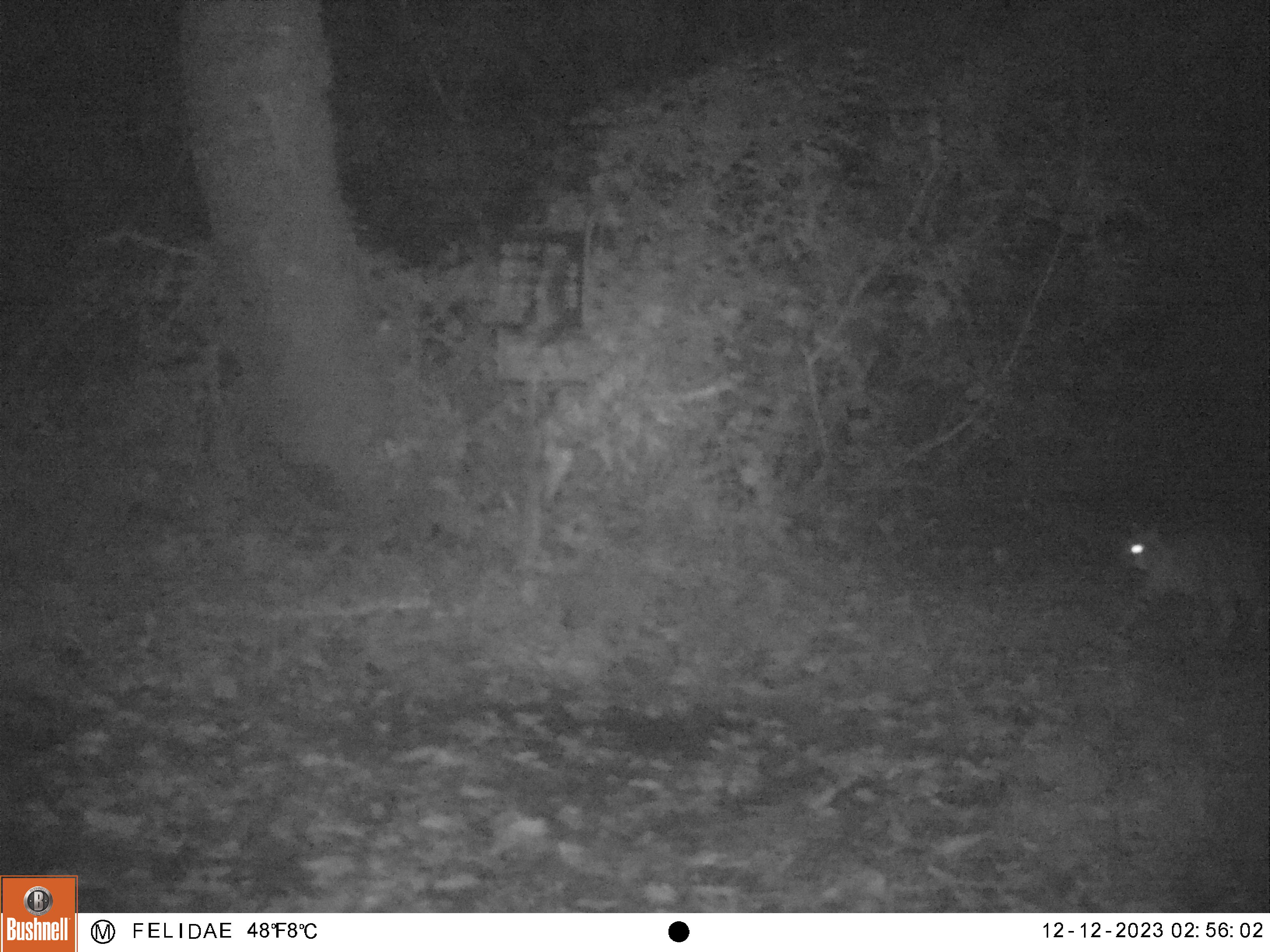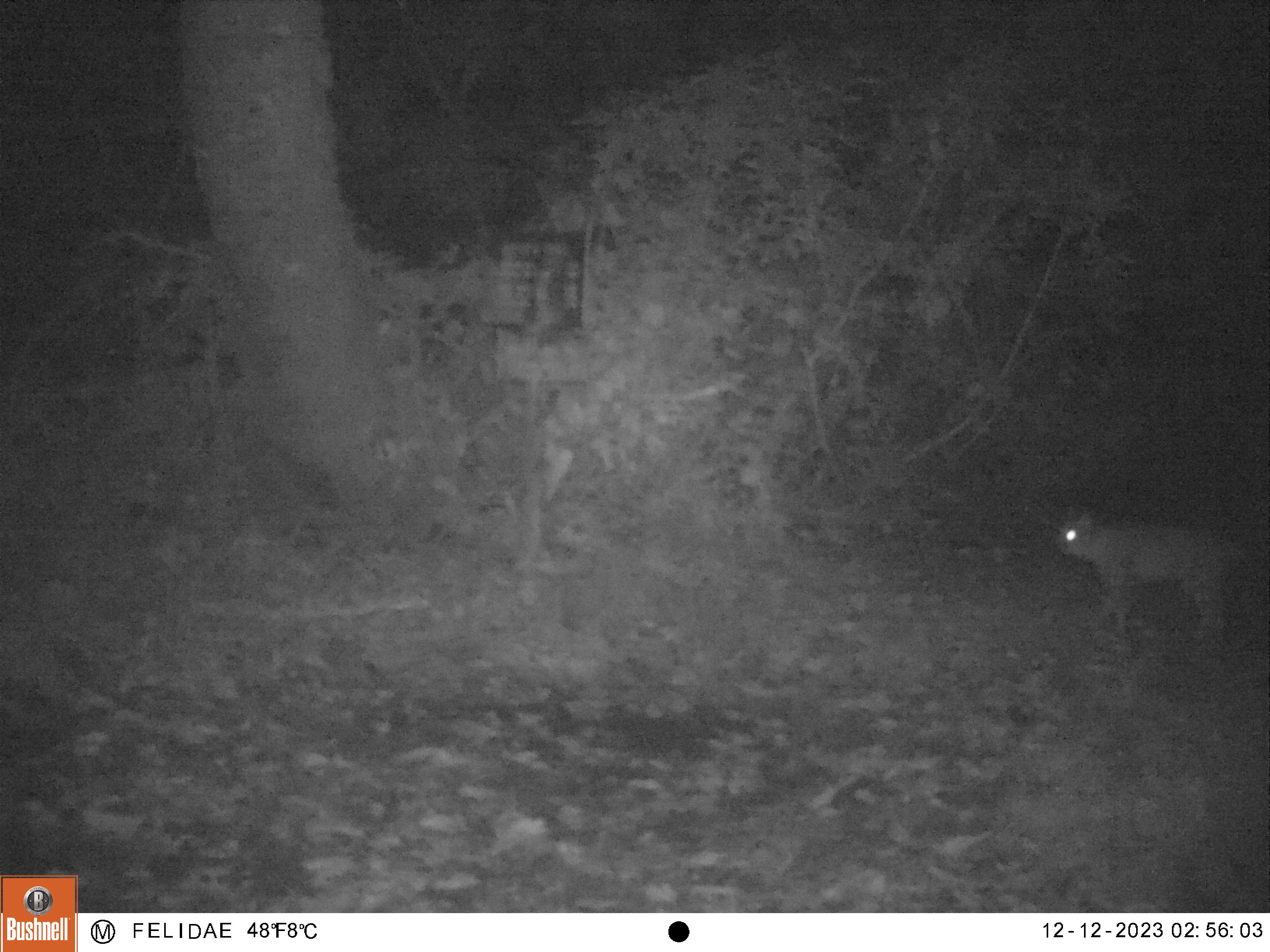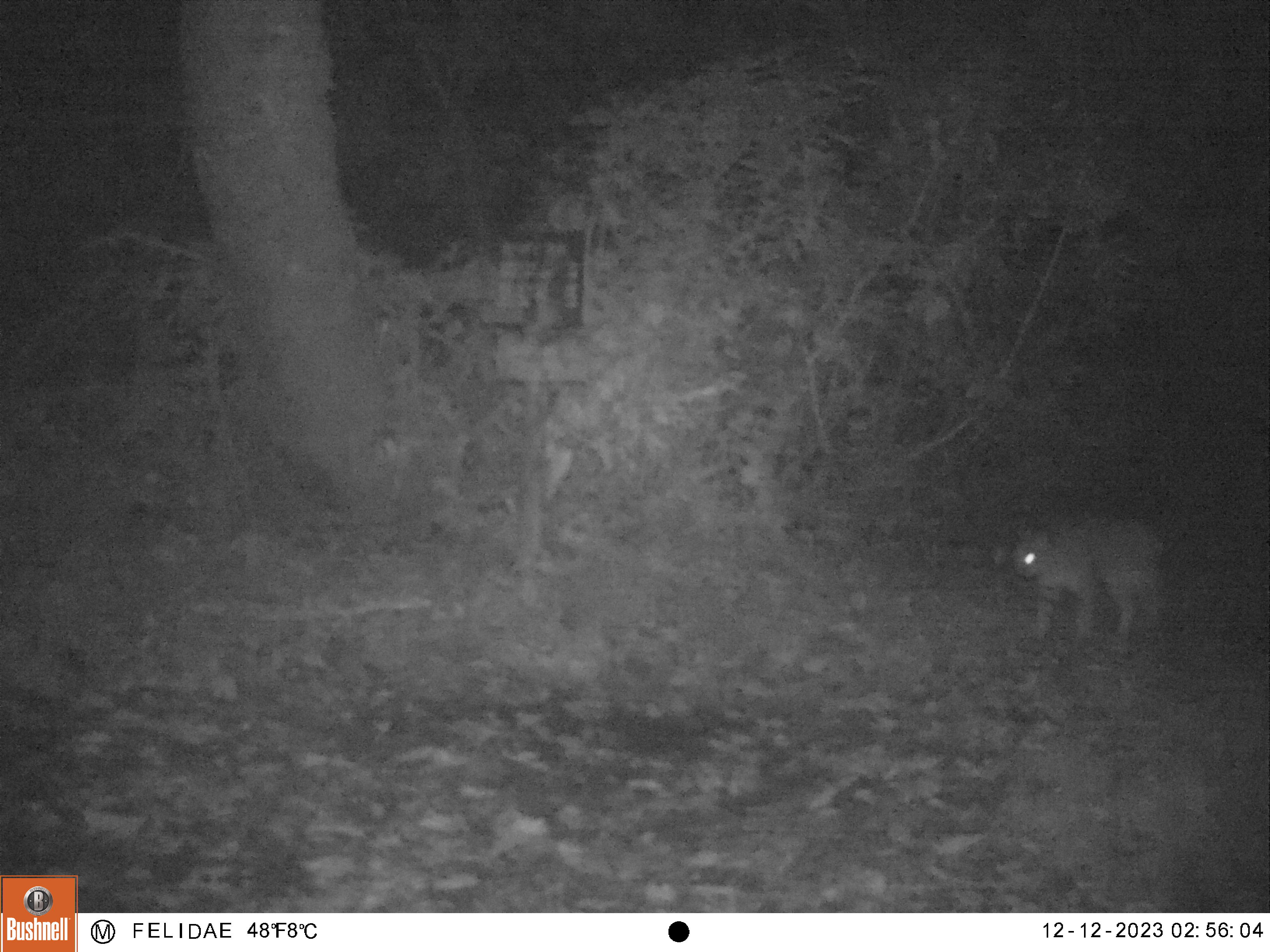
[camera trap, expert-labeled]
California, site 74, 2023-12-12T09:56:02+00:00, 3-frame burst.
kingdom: Animalia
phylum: Chordata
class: Mammalia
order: Carnivora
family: Felidae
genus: Lynx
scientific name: Lynx rufus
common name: bobcat